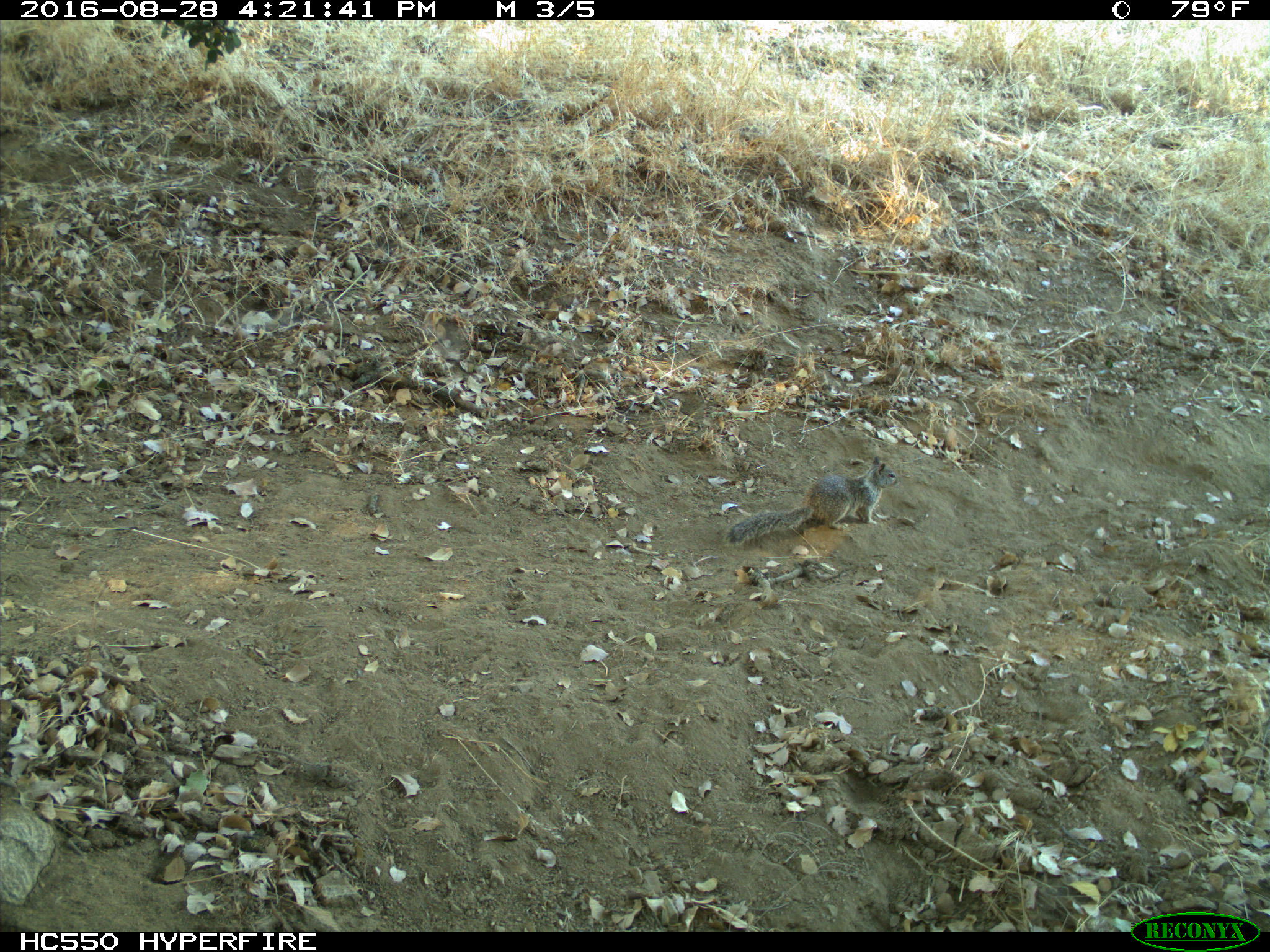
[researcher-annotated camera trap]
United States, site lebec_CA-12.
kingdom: Animalia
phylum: Chordata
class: Mammalia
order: Rodentia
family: Sciuridae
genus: Otospermophilus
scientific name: Otospermophilus beecheyi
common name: california ground squirrel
Otospermophilus beecheyi (california ground squirrel).